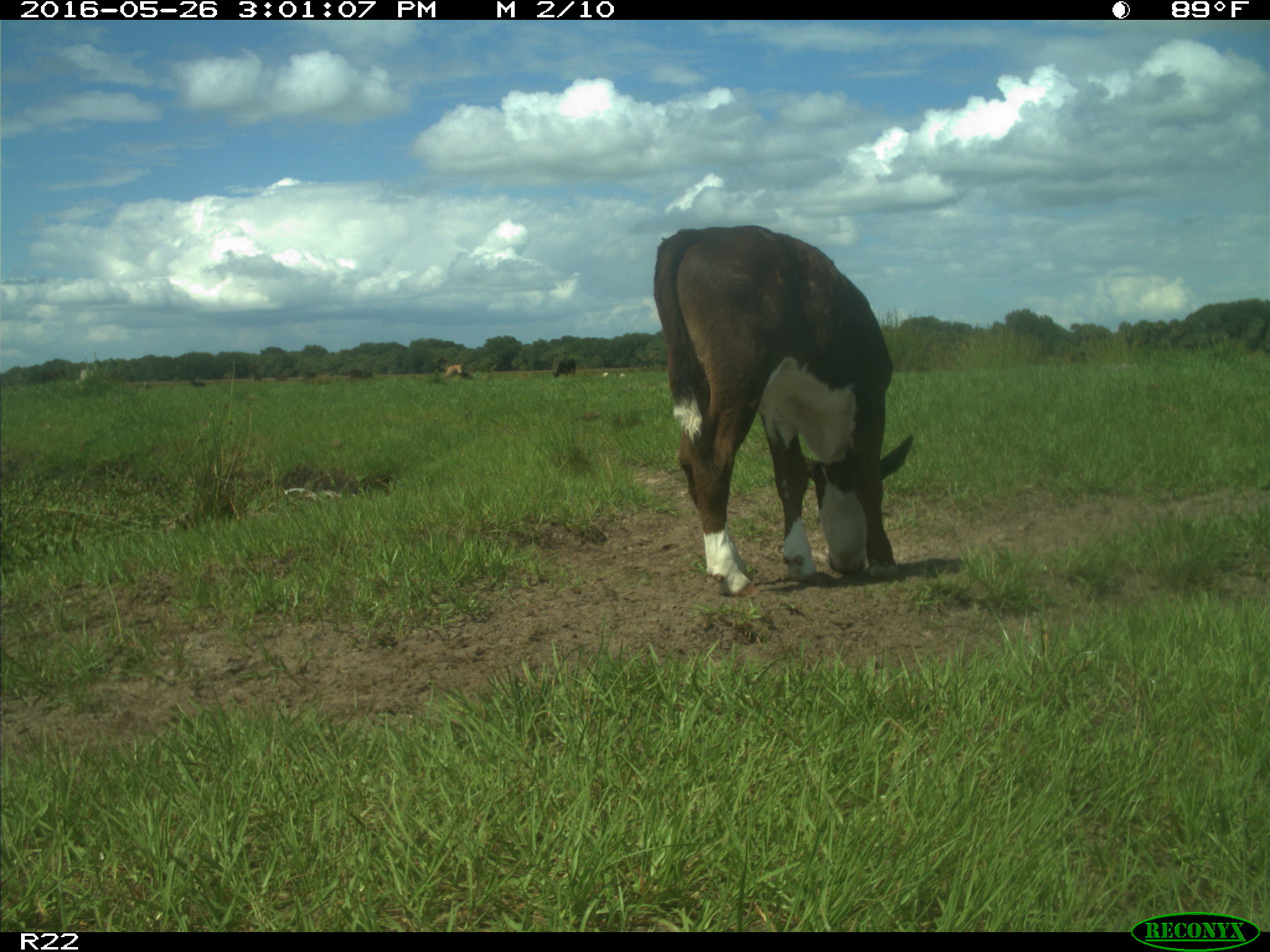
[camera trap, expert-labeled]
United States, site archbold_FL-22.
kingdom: Animalia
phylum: Chordata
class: Mammalia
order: Artiodactyla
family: Bovidae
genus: Bos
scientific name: Bos taurus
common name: domestic cow